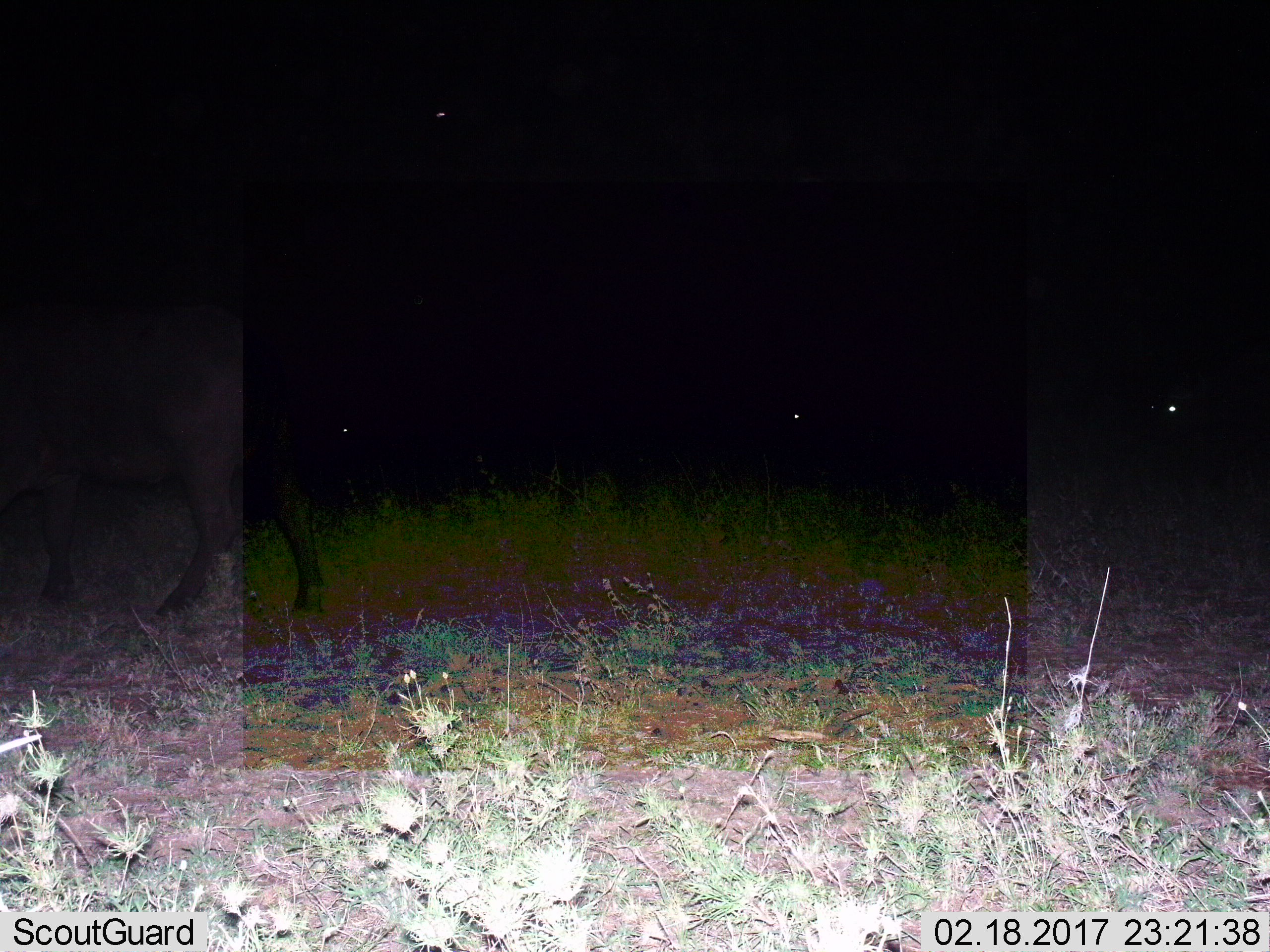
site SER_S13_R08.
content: unidentified animal